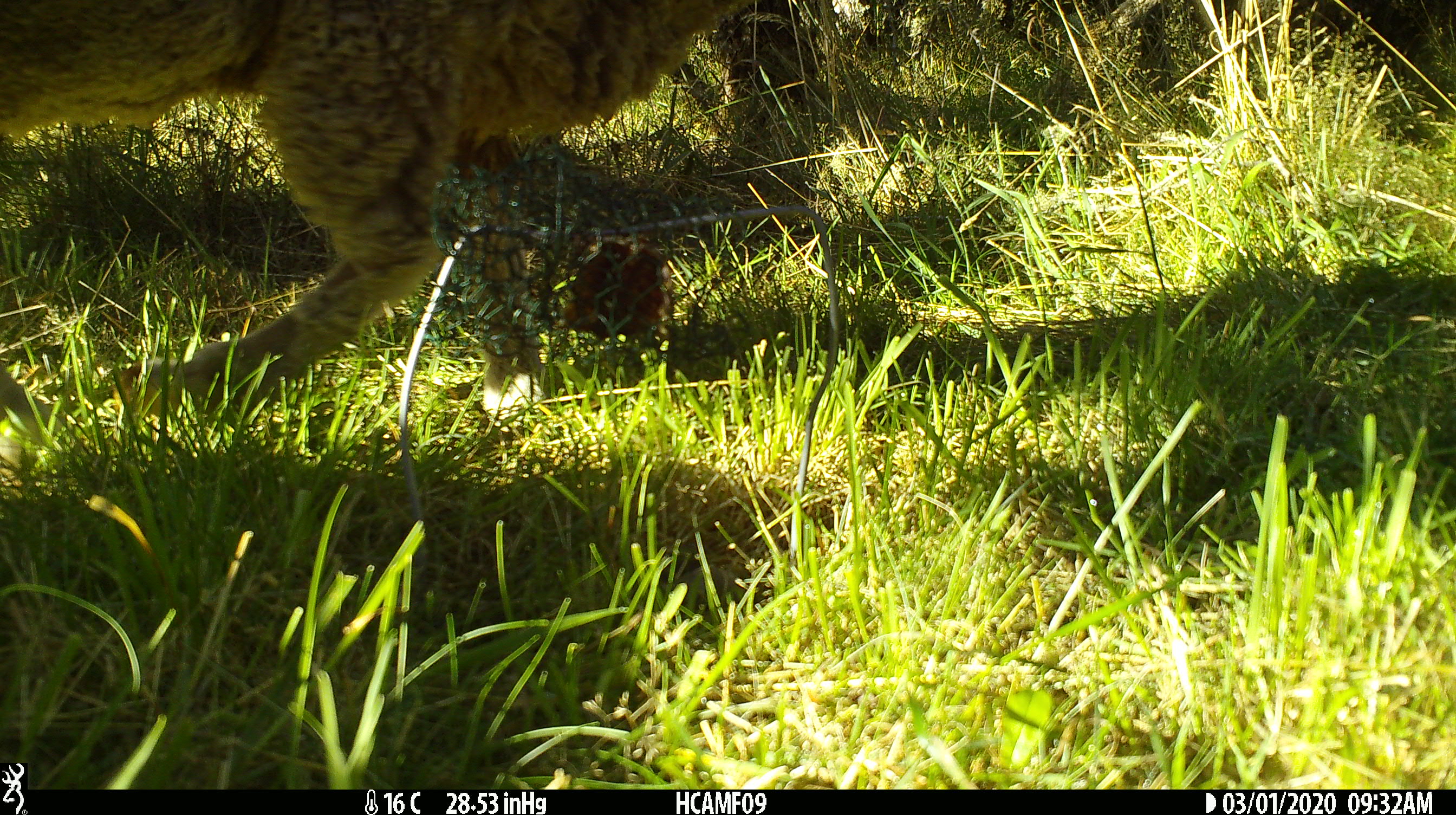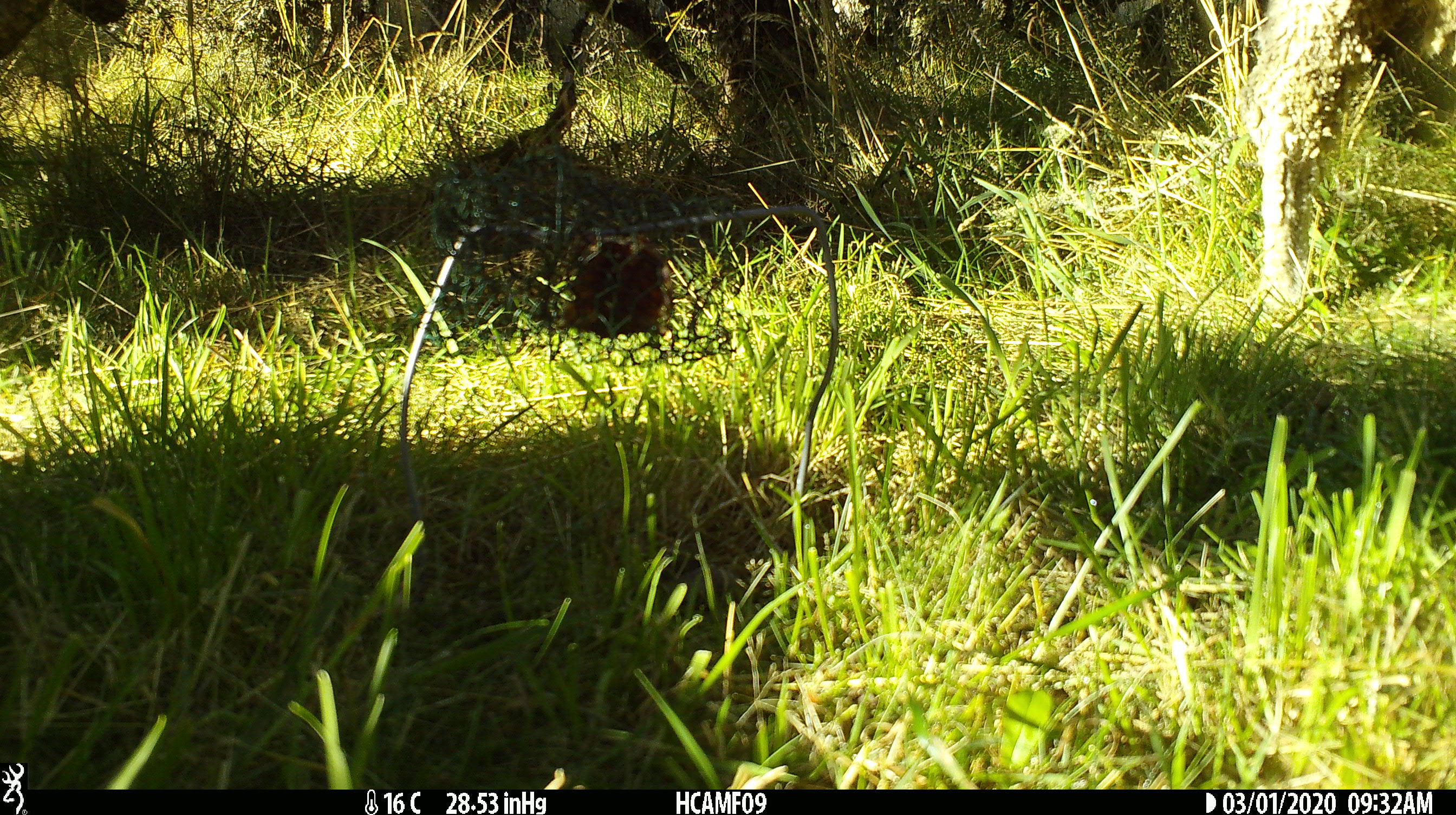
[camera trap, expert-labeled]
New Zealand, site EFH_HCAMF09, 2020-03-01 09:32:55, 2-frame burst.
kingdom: Animalia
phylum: Chordata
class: Mammalia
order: Artiodactyla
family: Bovidae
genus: Ovis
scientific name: Ovis aries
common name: domestic sheep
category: sheep